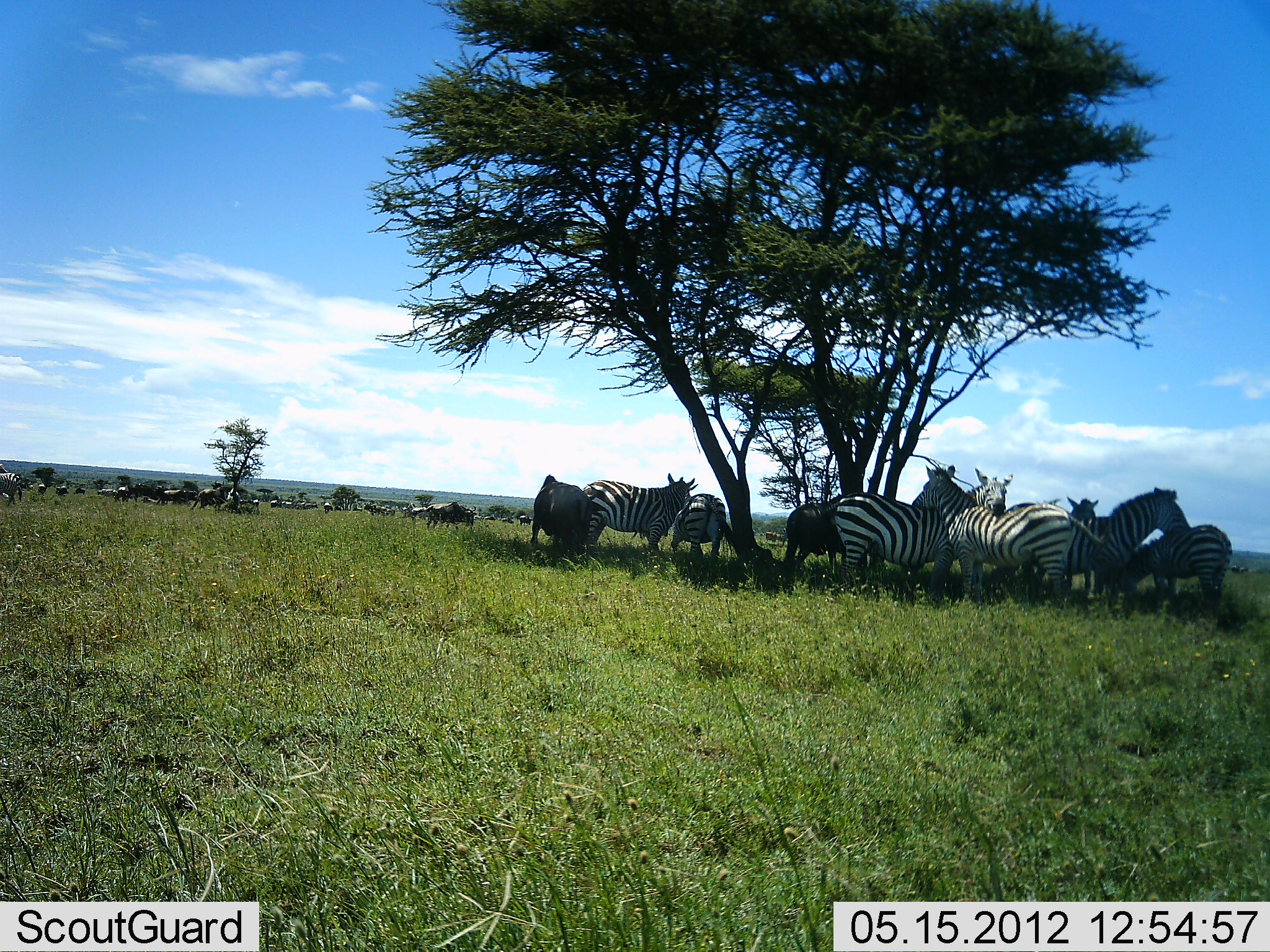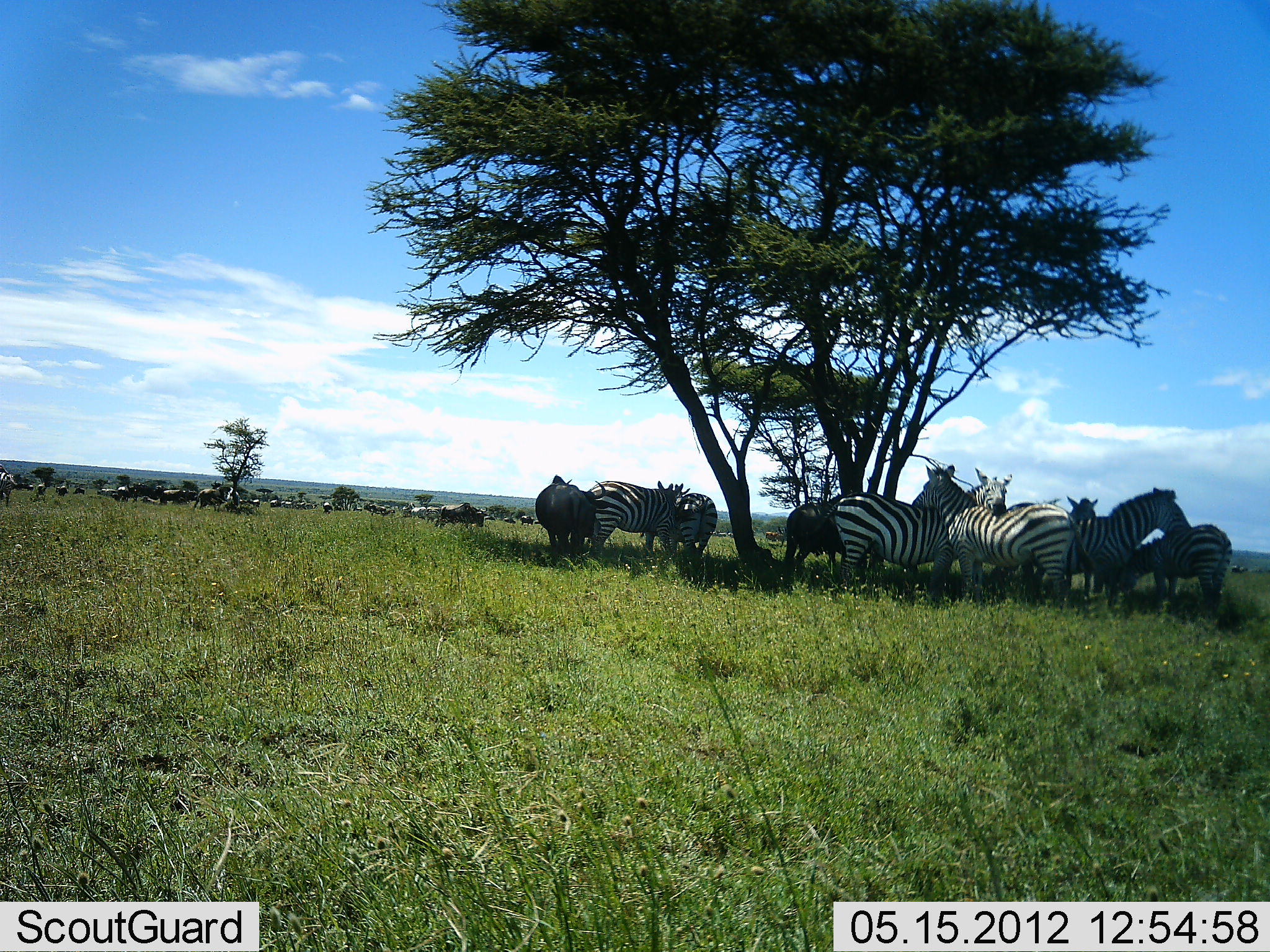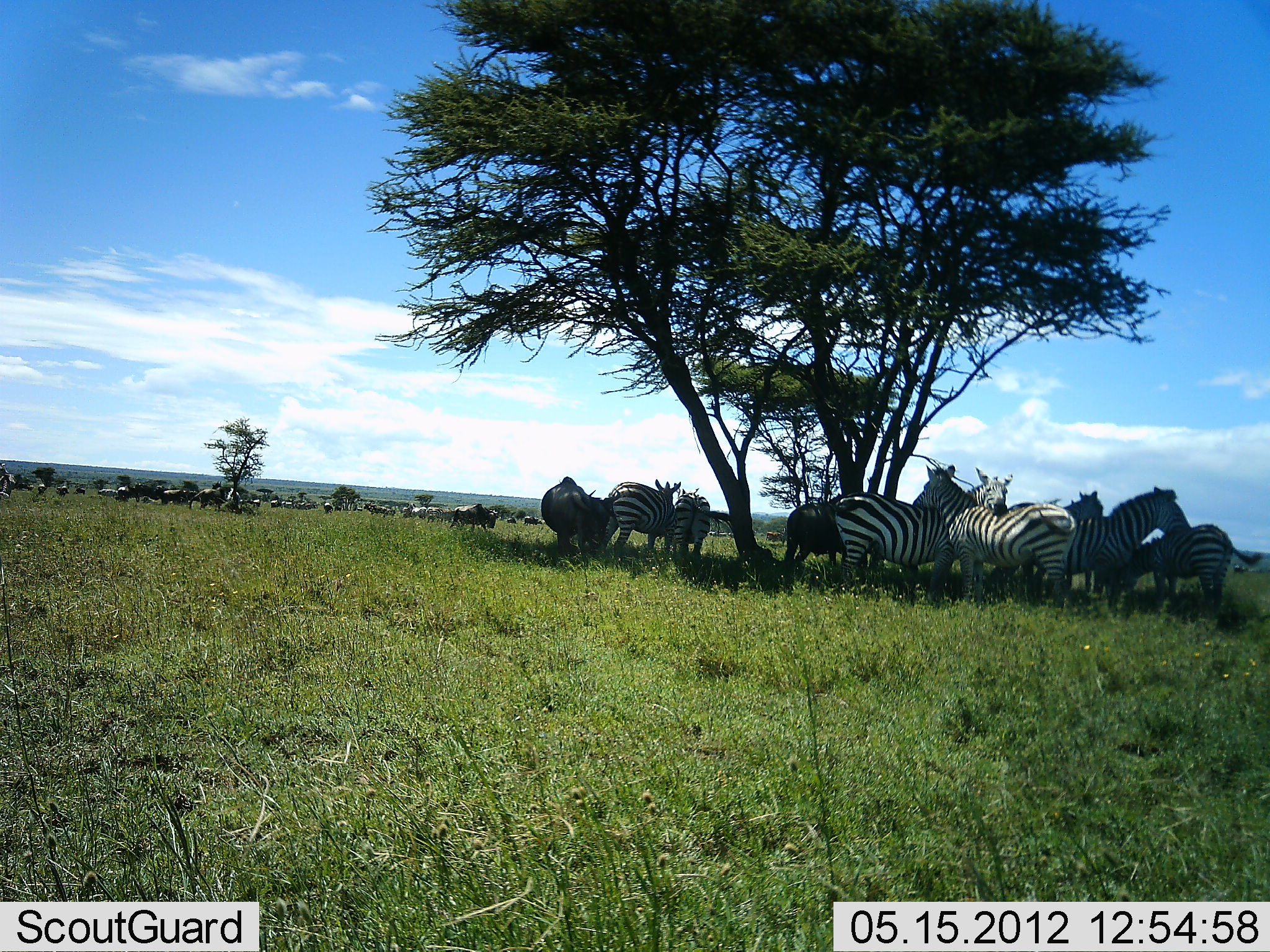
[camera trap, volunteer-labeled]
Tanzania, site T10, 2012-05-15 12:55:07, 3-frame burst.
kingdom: Animalia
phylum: Chordata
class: Mammalia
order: Artiodactyla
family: Bovidae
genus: Connochaetes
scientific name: Connochaetes taurinus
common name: blue wildebeest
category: wildebeest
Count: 11-50.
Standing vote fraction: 70%.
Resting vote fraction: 0%.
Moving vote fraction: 80%.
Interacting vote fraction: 0%.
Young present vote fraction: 0%.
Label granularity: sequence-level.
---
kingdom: Animalia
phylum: Chordata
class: Mammalia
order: Perissodactyla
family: Equidae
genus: Equus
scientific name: Equus quagga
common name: plains zebra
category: zebra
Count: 10.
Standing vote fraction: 92%.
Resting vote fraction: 8%.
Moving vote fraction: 17%.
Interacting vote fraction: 33%.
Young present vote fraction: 0%.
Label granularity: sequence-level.